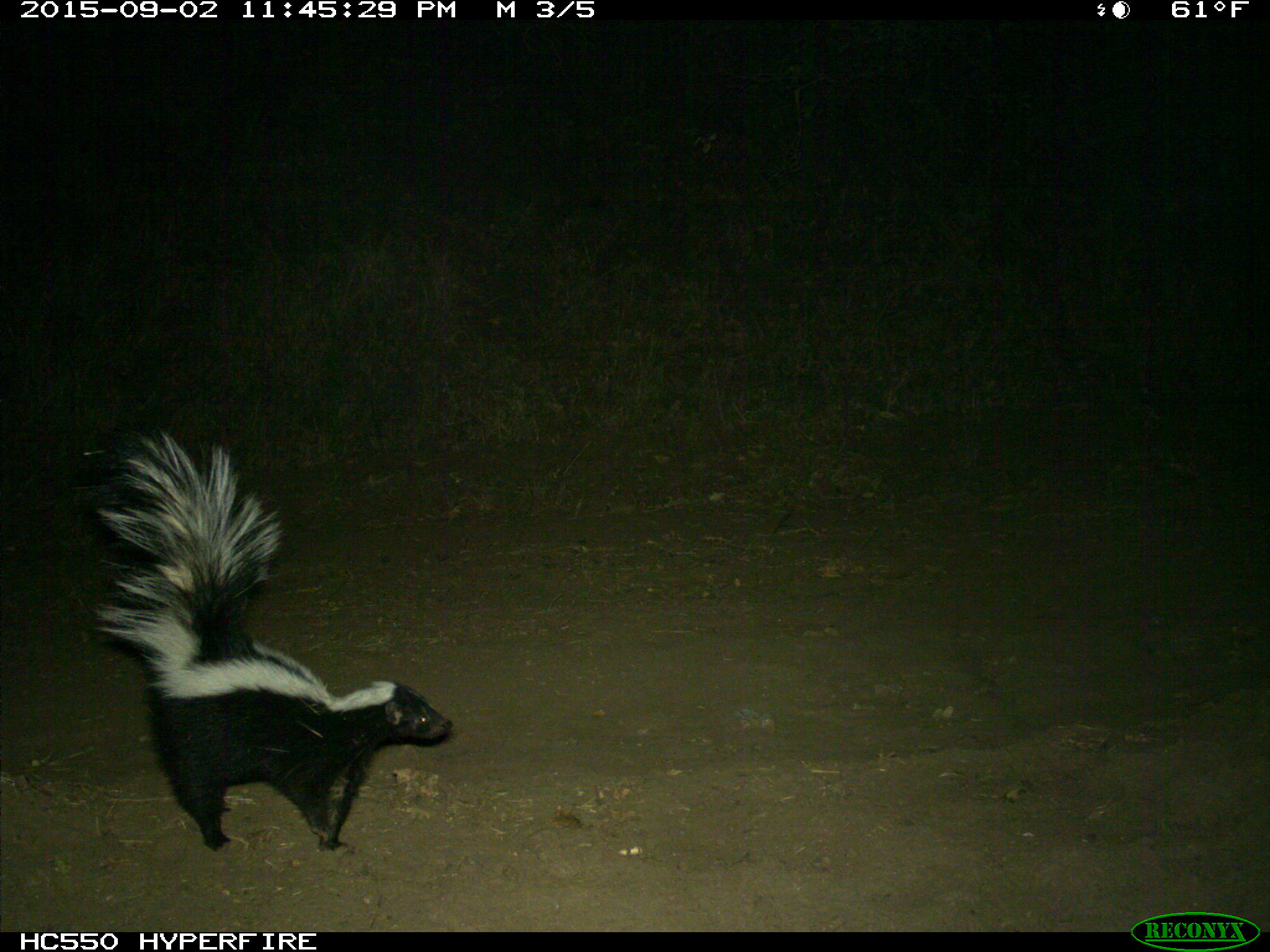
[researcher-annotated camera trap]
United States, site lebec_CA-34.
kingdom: Animalia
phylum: Chordata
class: Mammalia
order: Carnivora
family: Mephitidae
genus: Mephitis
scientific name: Mephitis mephitis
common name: striped skunk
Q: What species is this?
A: Mephitis mephitis (striped skunk).